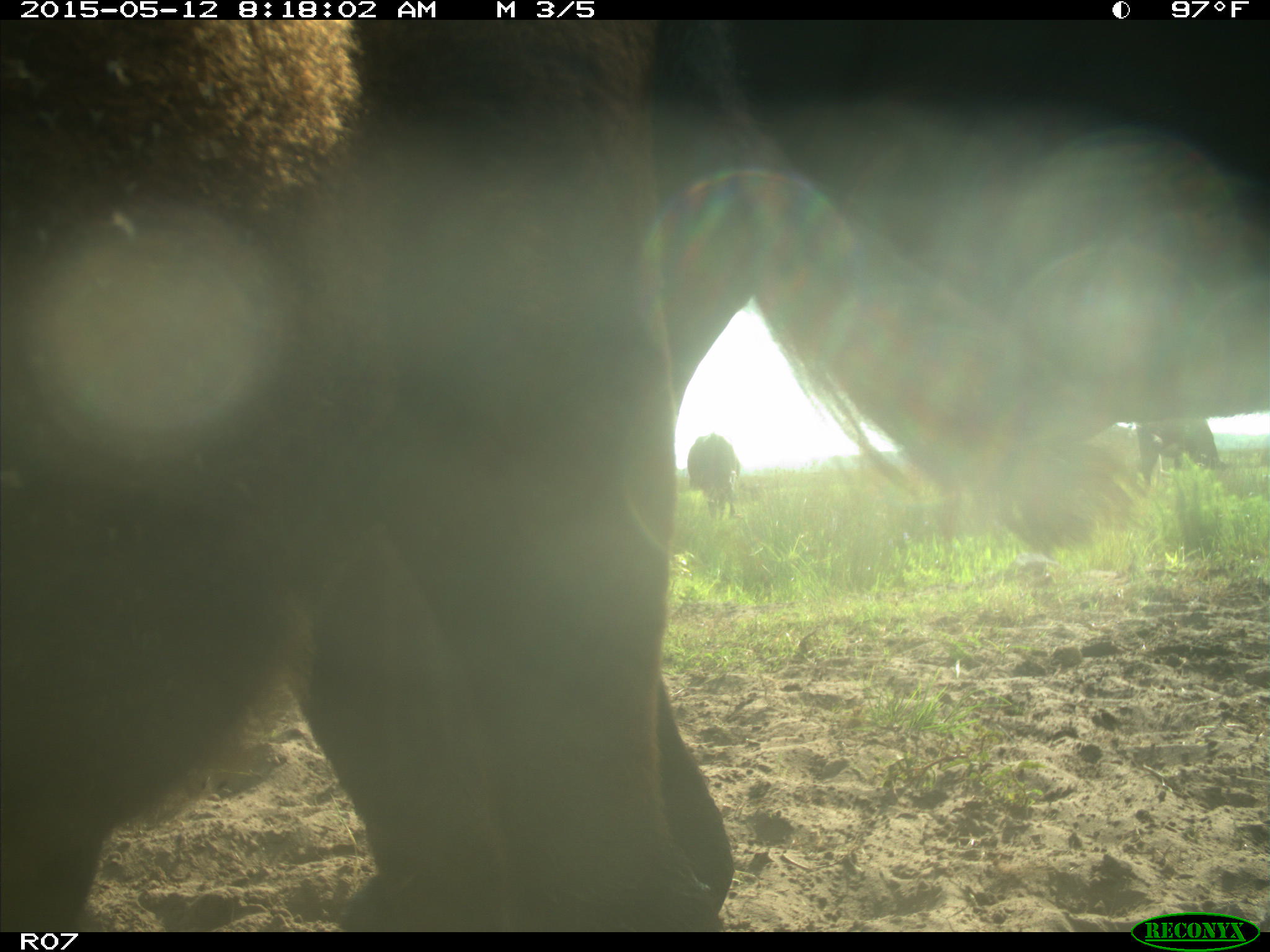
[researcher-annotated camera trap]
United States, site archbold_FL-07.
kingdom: Animalia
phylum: Chordata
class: Mammalia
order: Artiodactyla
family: Bovidae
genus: Bos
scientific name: Bos taurus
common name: domestic cow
Bos taurus (domestic cow).